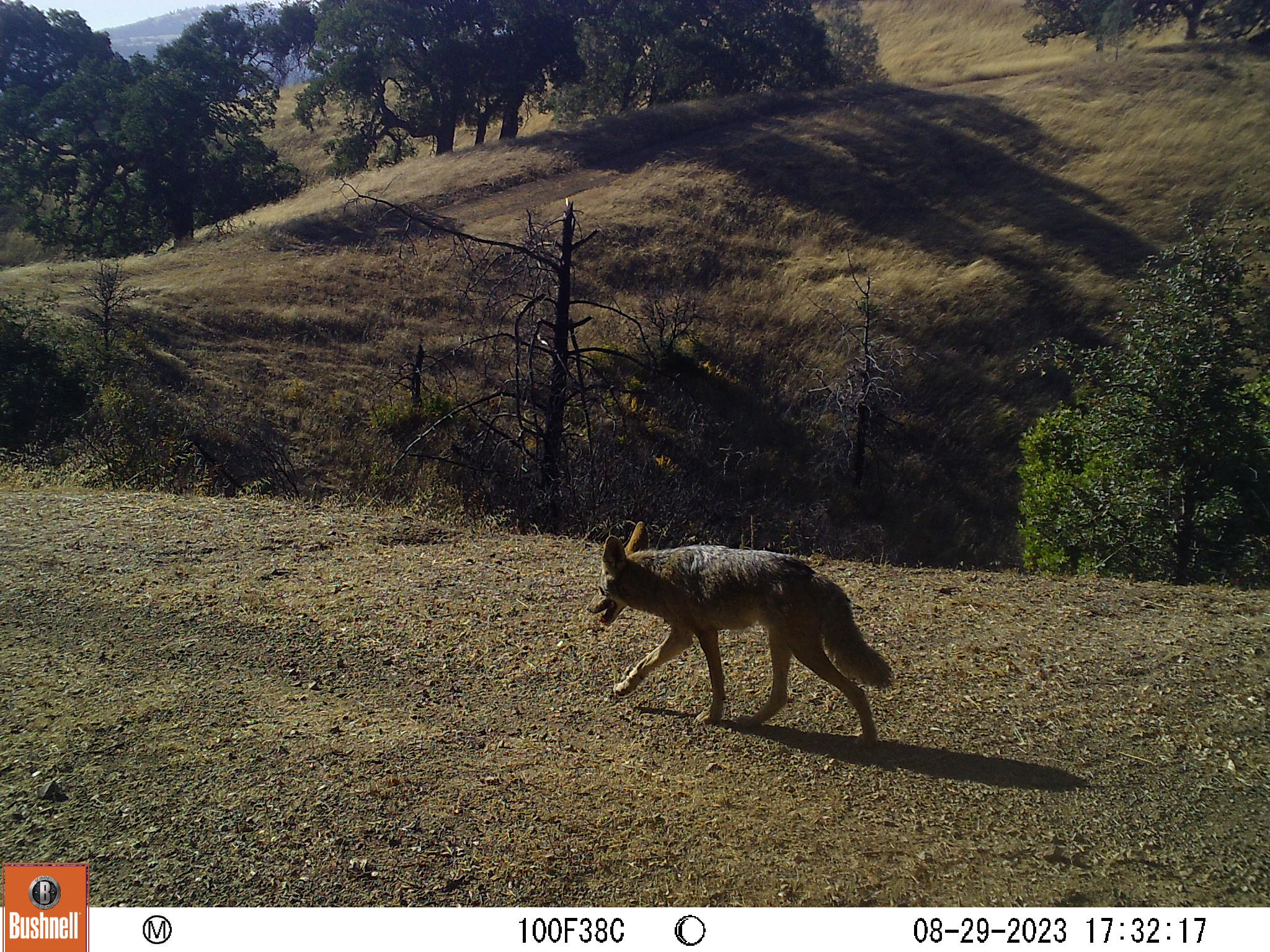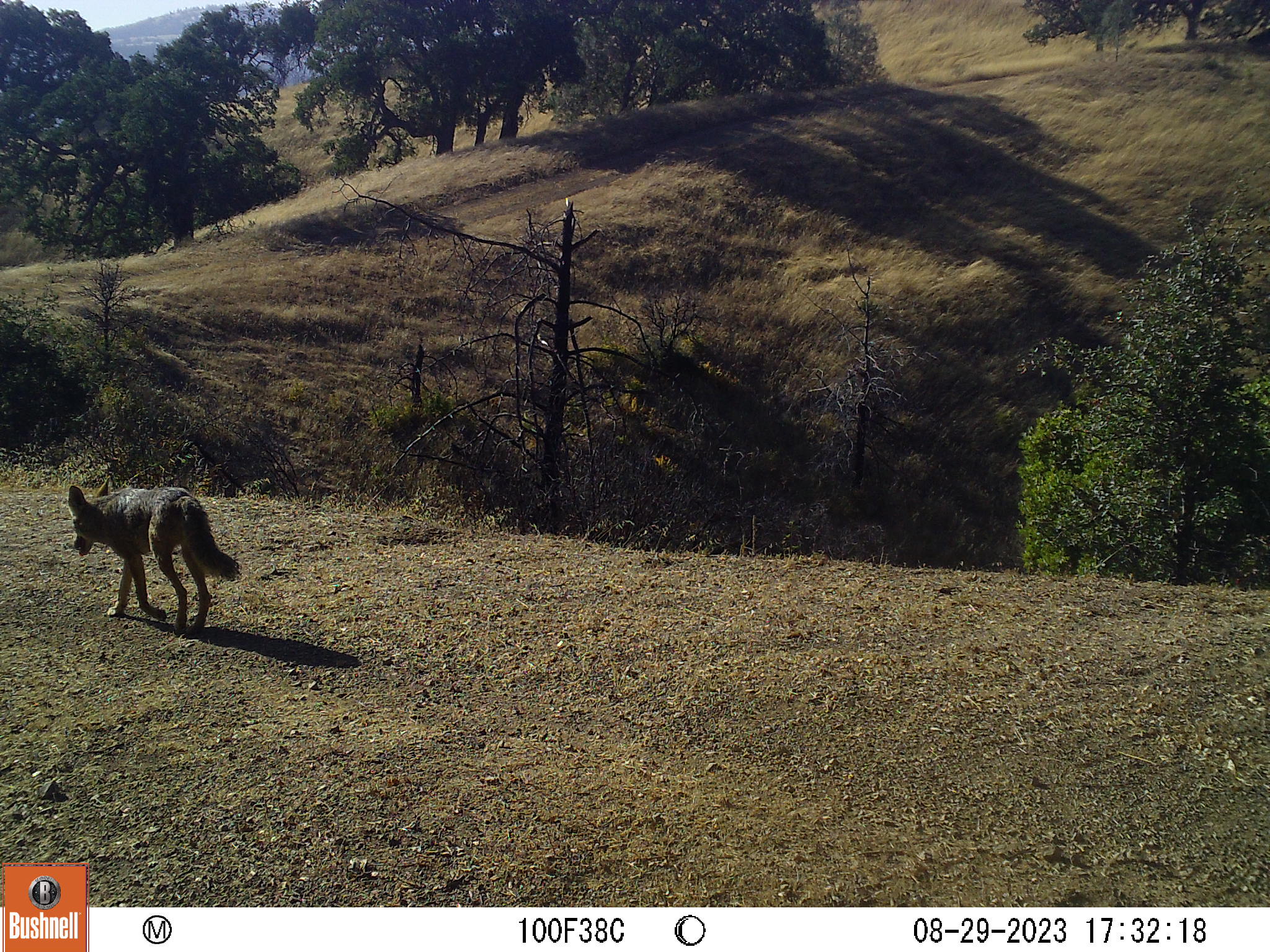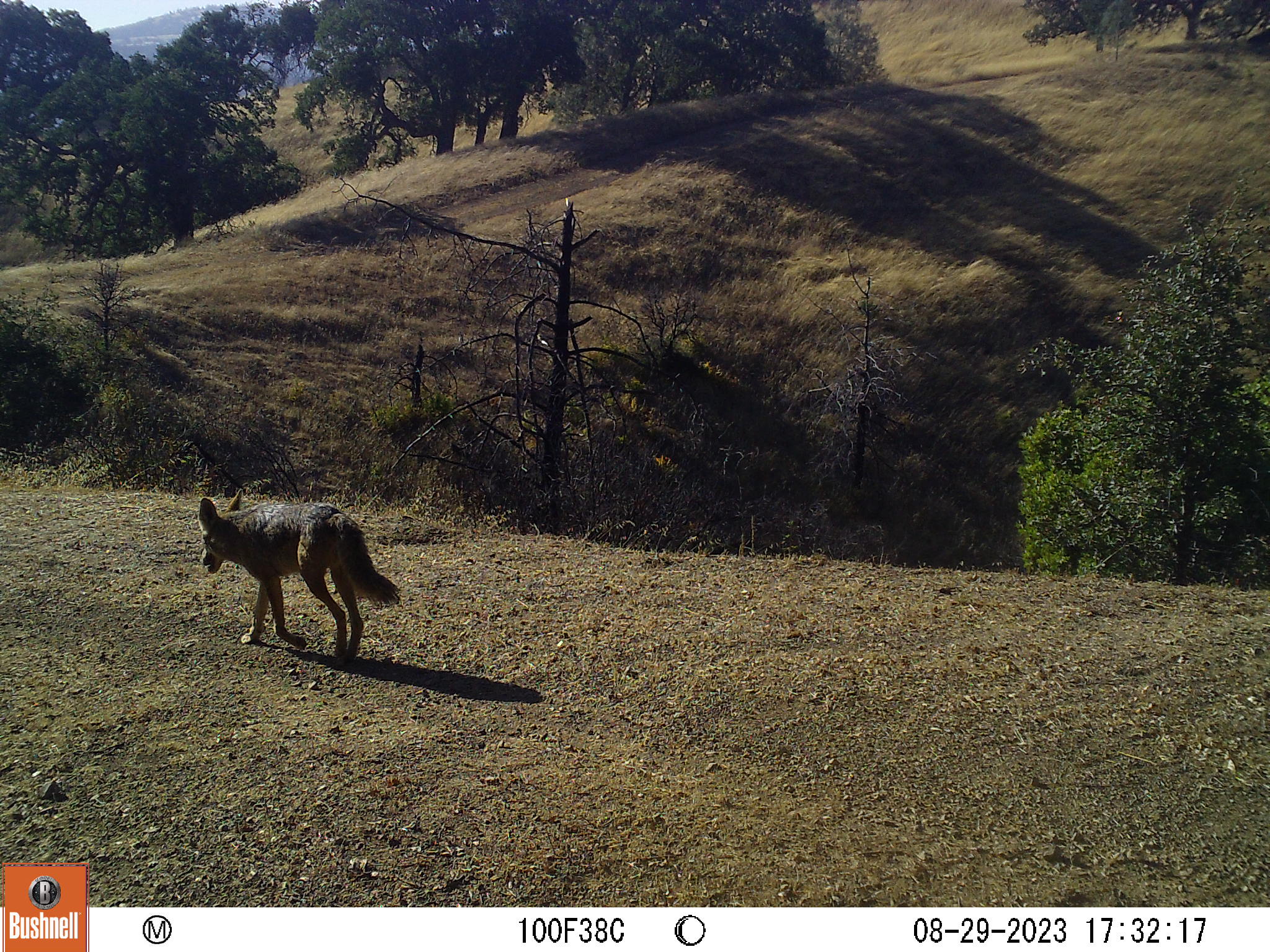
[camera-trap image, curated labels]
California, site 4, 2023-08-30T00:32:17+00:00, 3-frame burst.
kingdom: Animalia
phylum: Chordata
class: Mammalia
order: Carnivora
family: Canidae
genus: Canis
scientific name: Canis latrans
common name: coyote